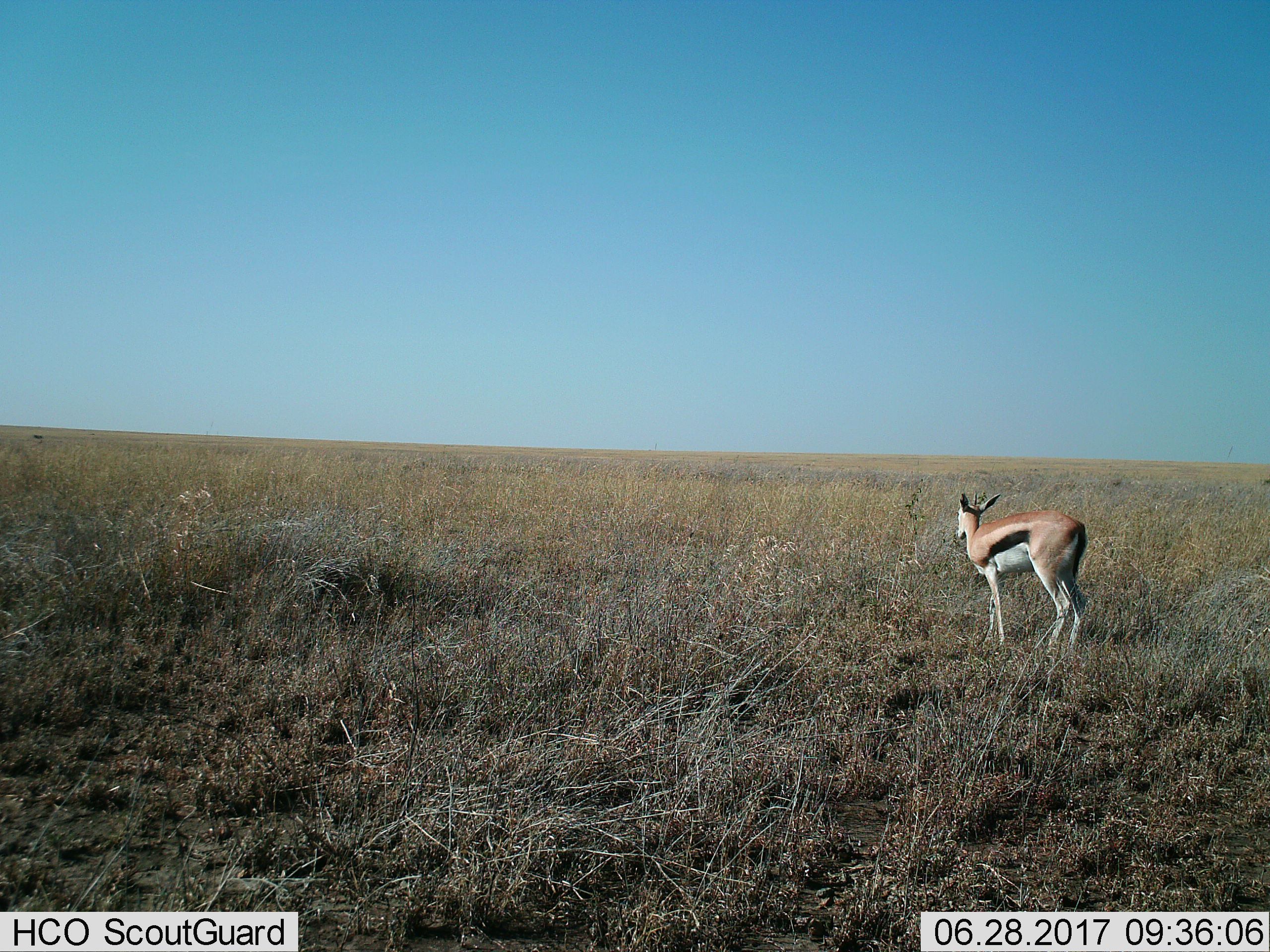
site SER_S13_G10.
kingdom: Animalia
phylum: Chordata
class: Mammalia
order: Artiodactyla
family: Bovidae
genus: Eudorcas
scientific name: Eudorcas thomsonii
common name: thomson's gazelle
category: gazellethomsons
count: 1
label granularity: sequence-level